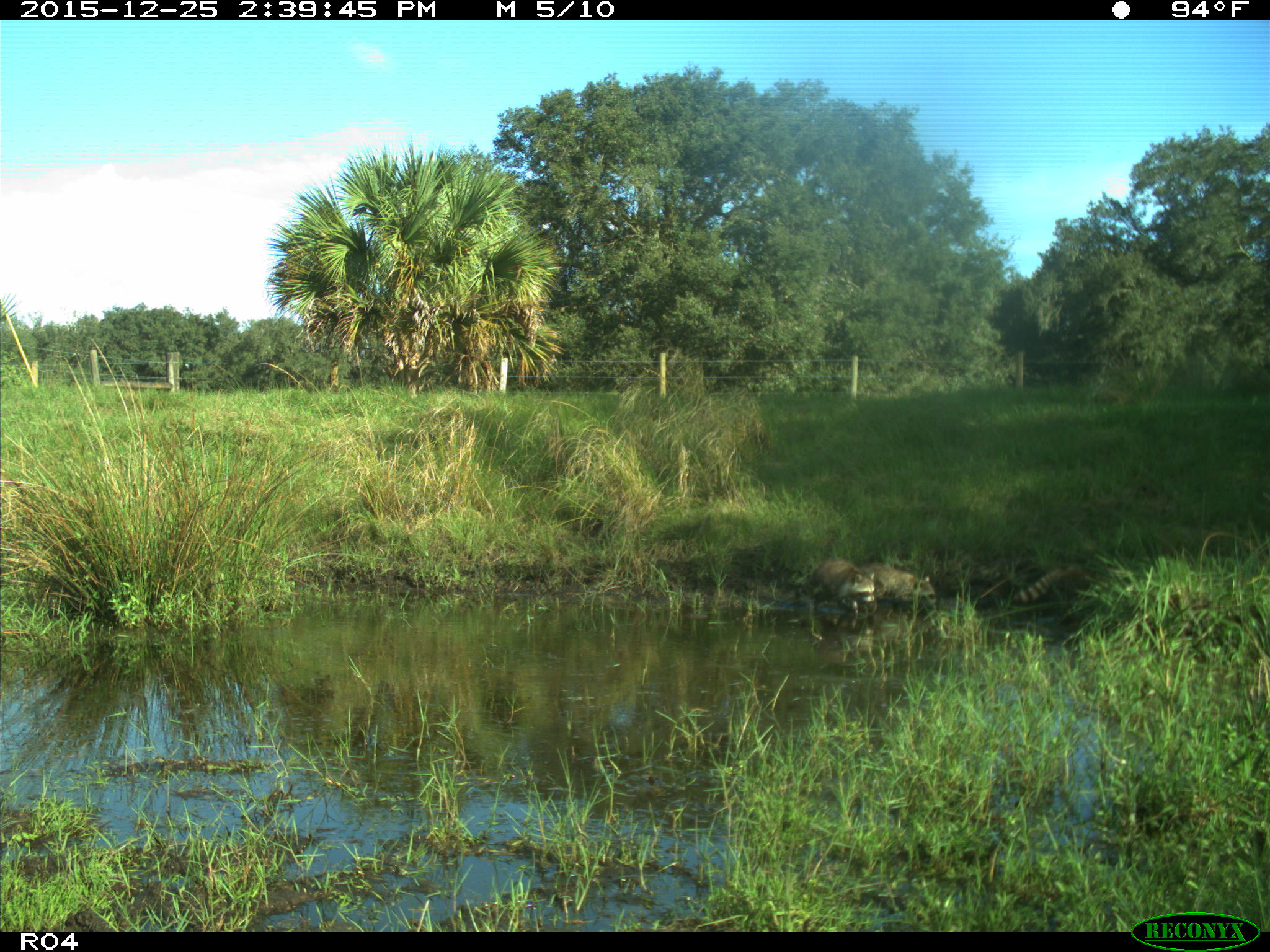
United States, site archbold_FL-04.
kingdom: Animalia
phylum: Chordata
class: Mammalia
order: Carnivora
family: Procyonidae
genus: Procyon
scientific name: Procyon lotor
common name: common raccoon